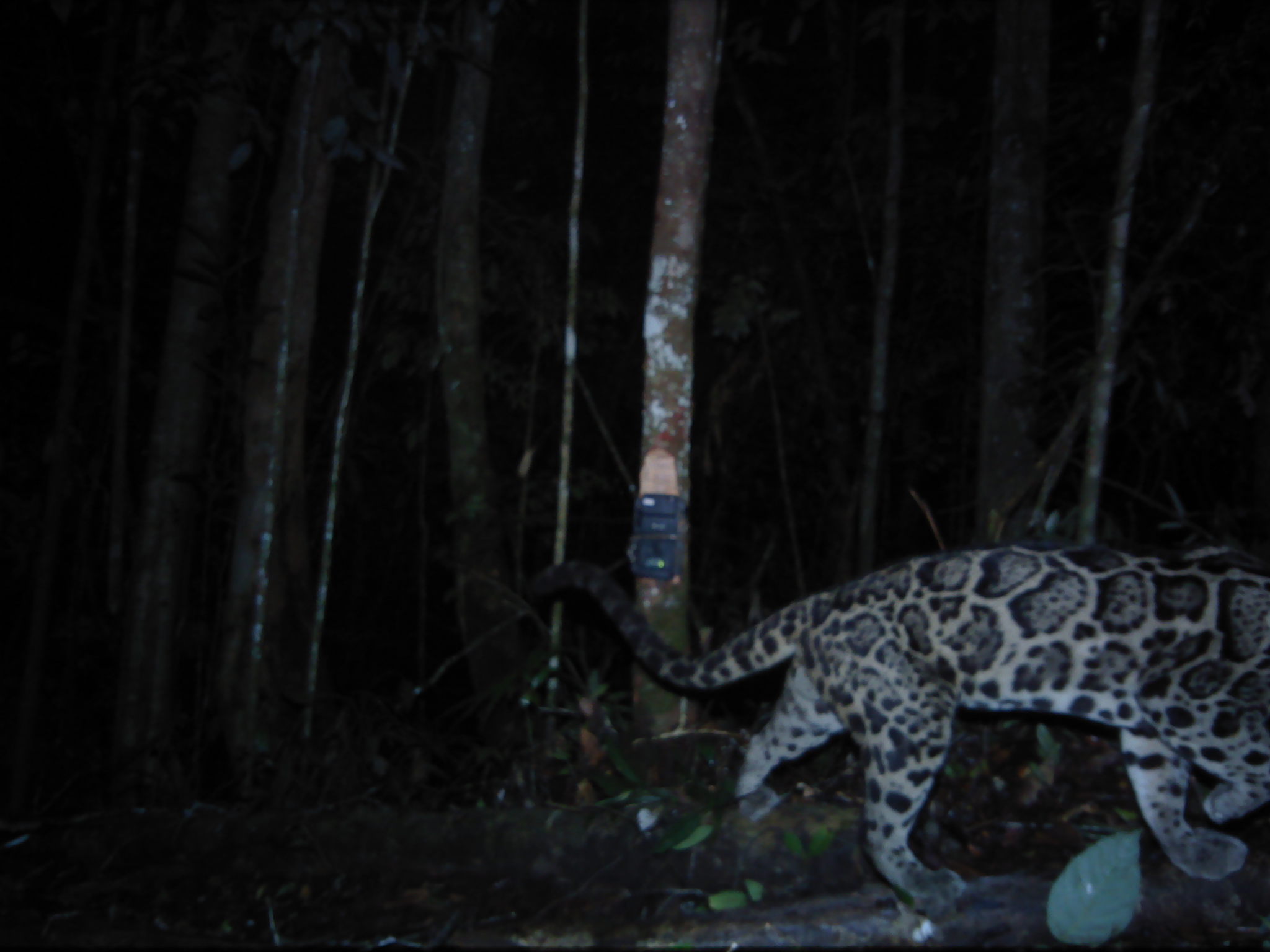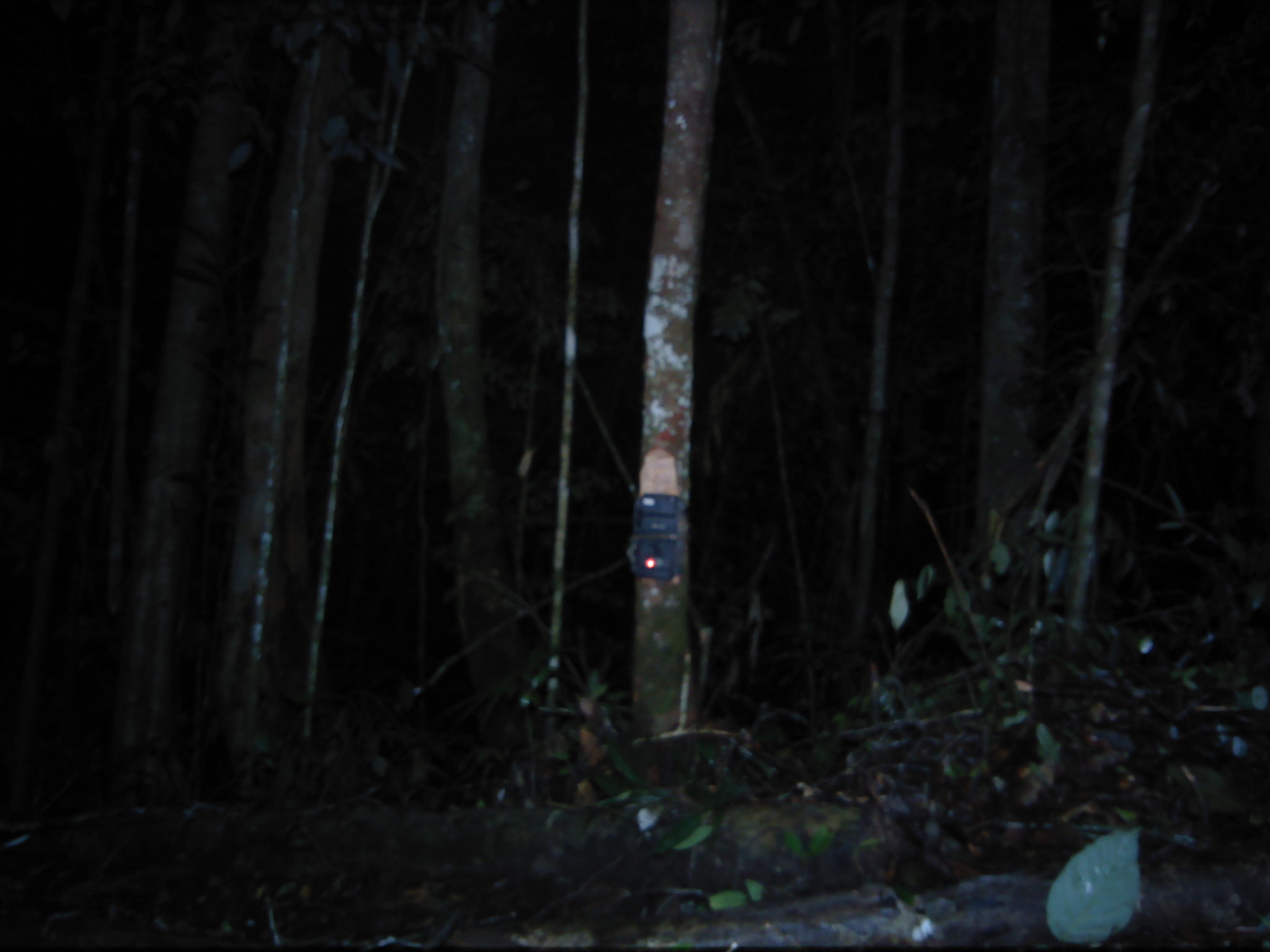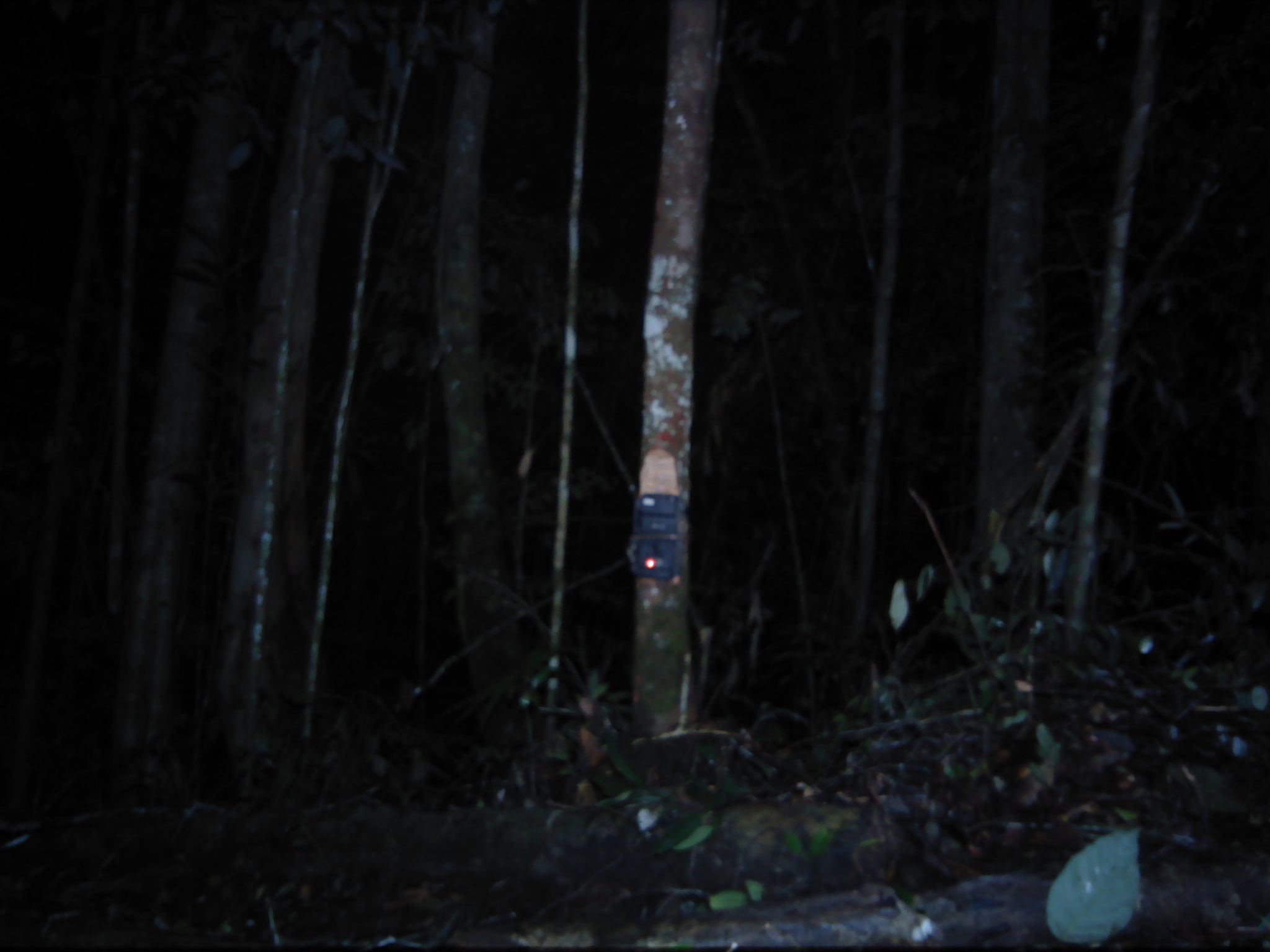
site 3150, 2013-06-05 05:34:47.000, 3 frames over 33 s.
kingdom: Animalia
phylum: Chordata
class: Mammalia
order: Carnivora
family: Felidae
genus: Neofelis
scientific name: Neofelis diardi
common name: sunda clouded leopard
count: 1